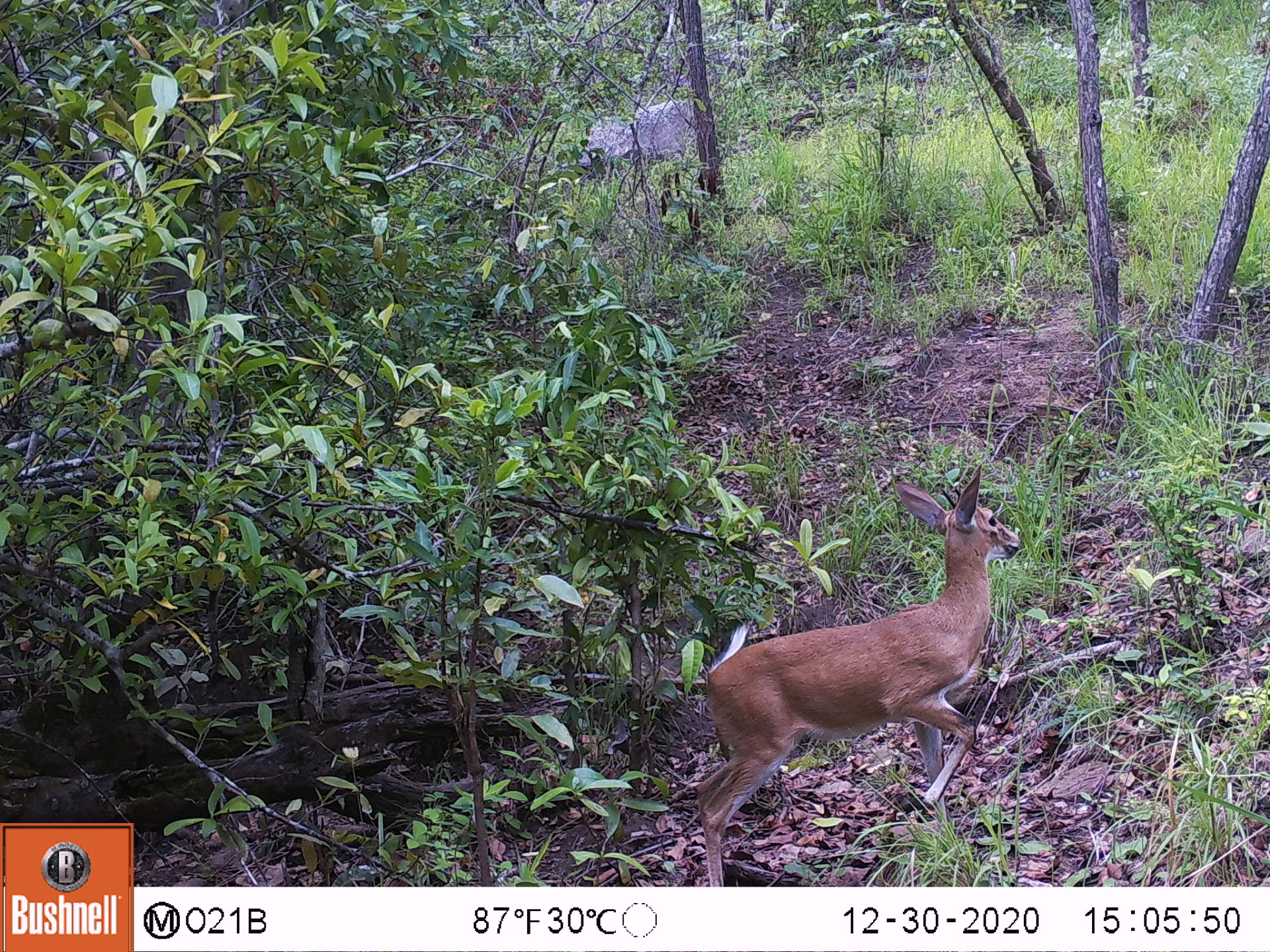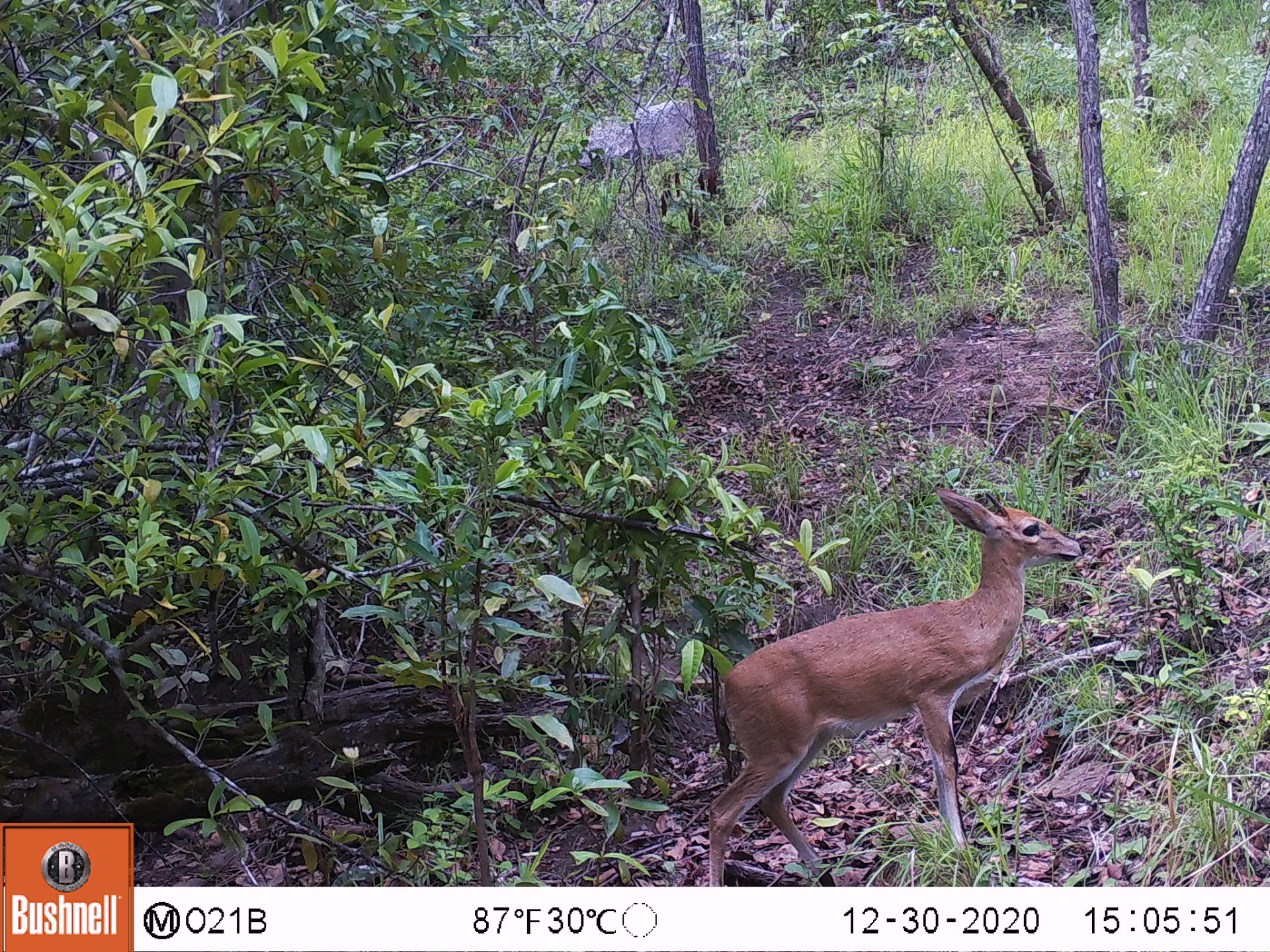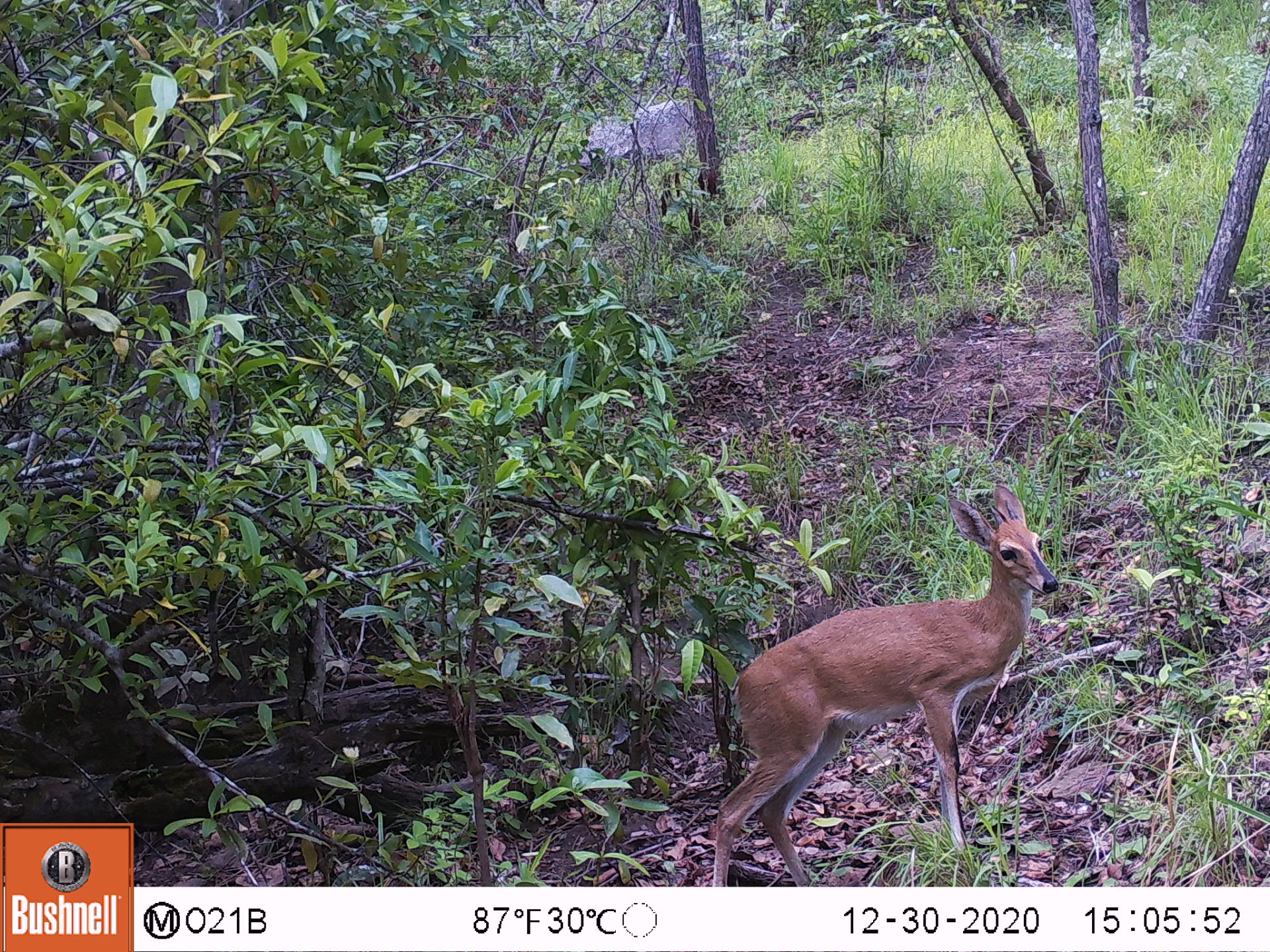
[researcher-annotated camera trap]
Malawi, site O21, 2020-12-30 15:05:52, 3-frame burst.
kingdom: Animalia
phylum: Chordata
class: Mammalia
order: Artiodactyla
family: Bovidae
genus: Sylvicapra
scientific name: Sylvicapra grimmia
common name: common duiker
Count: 1.